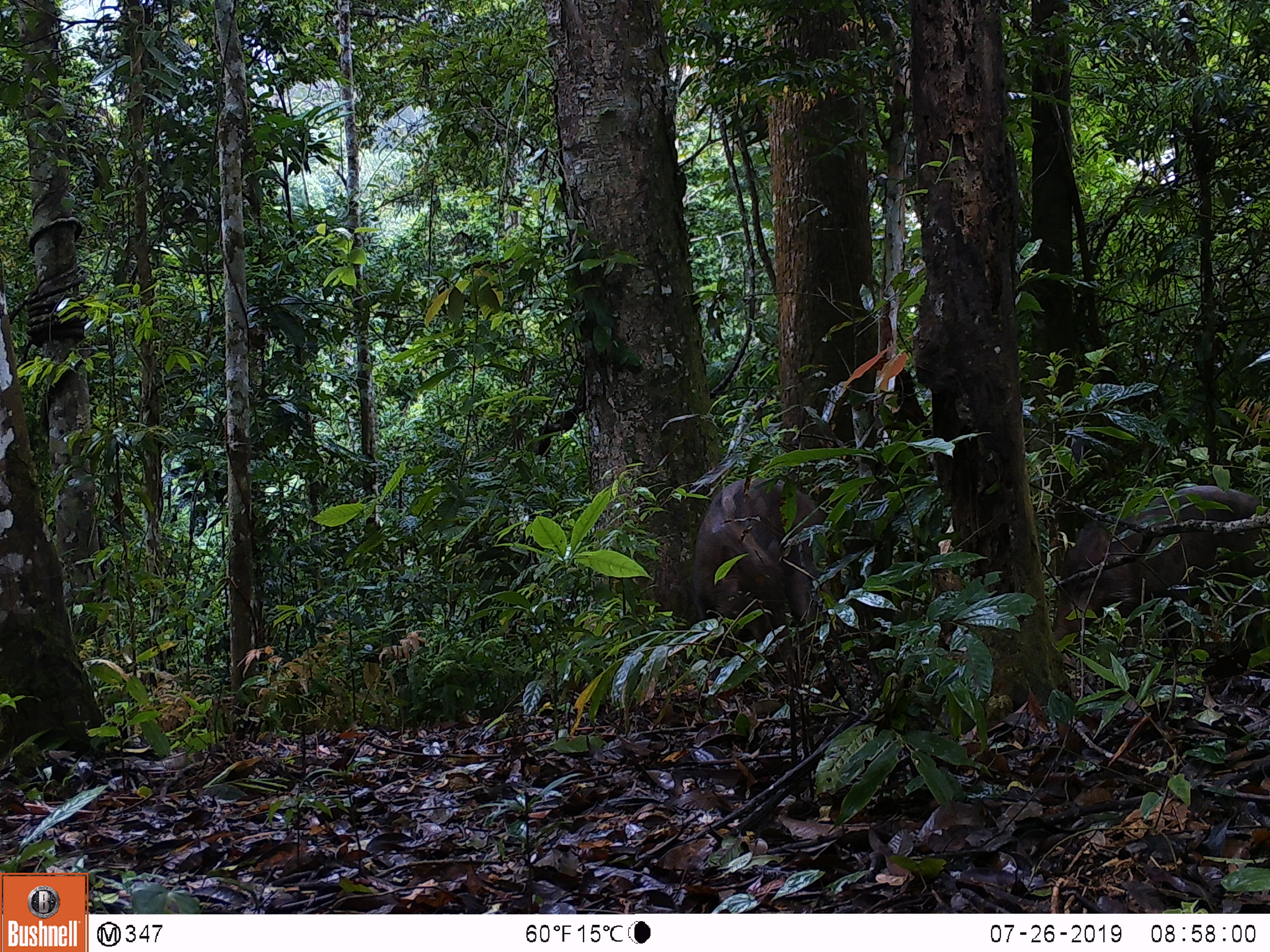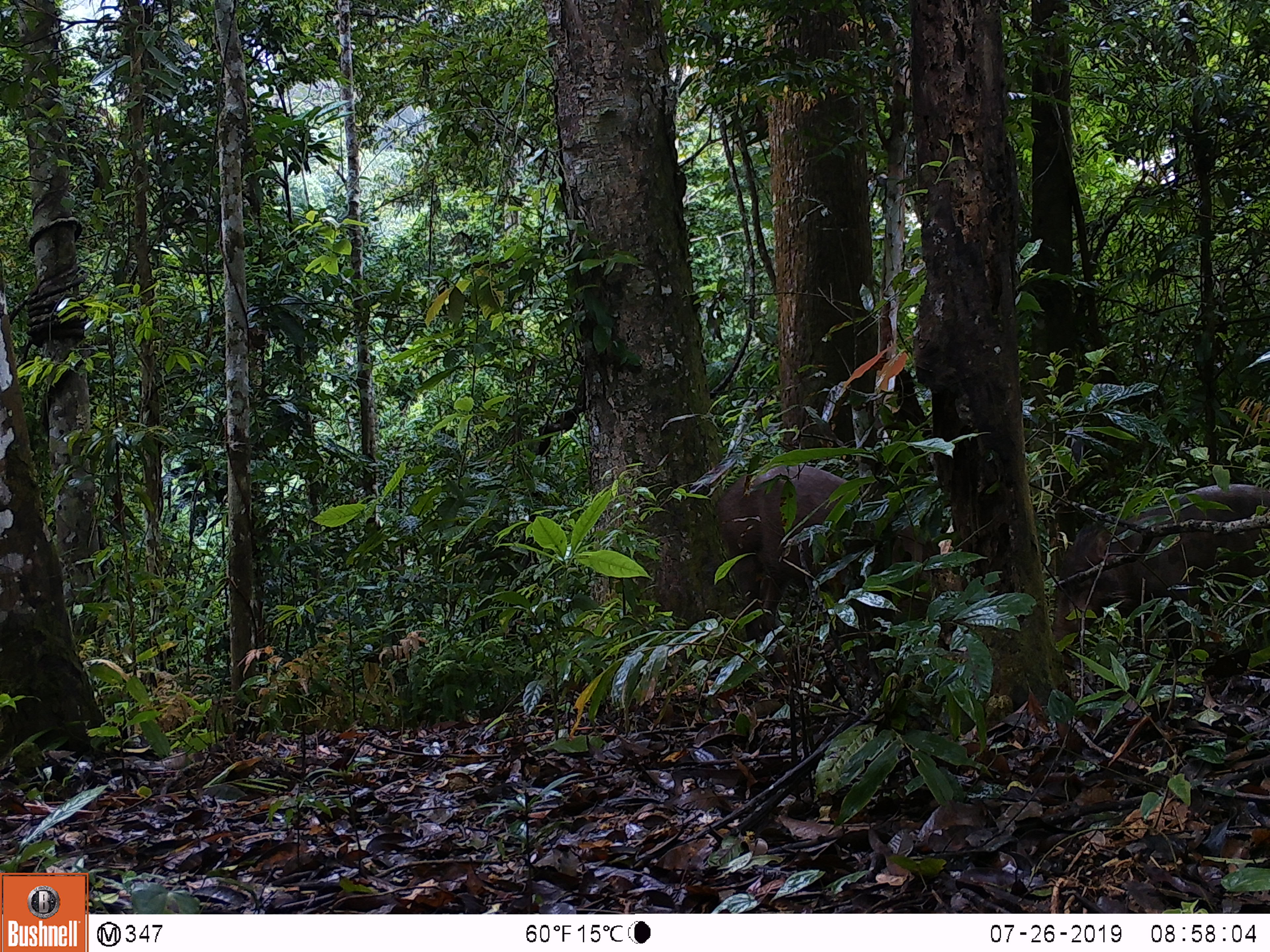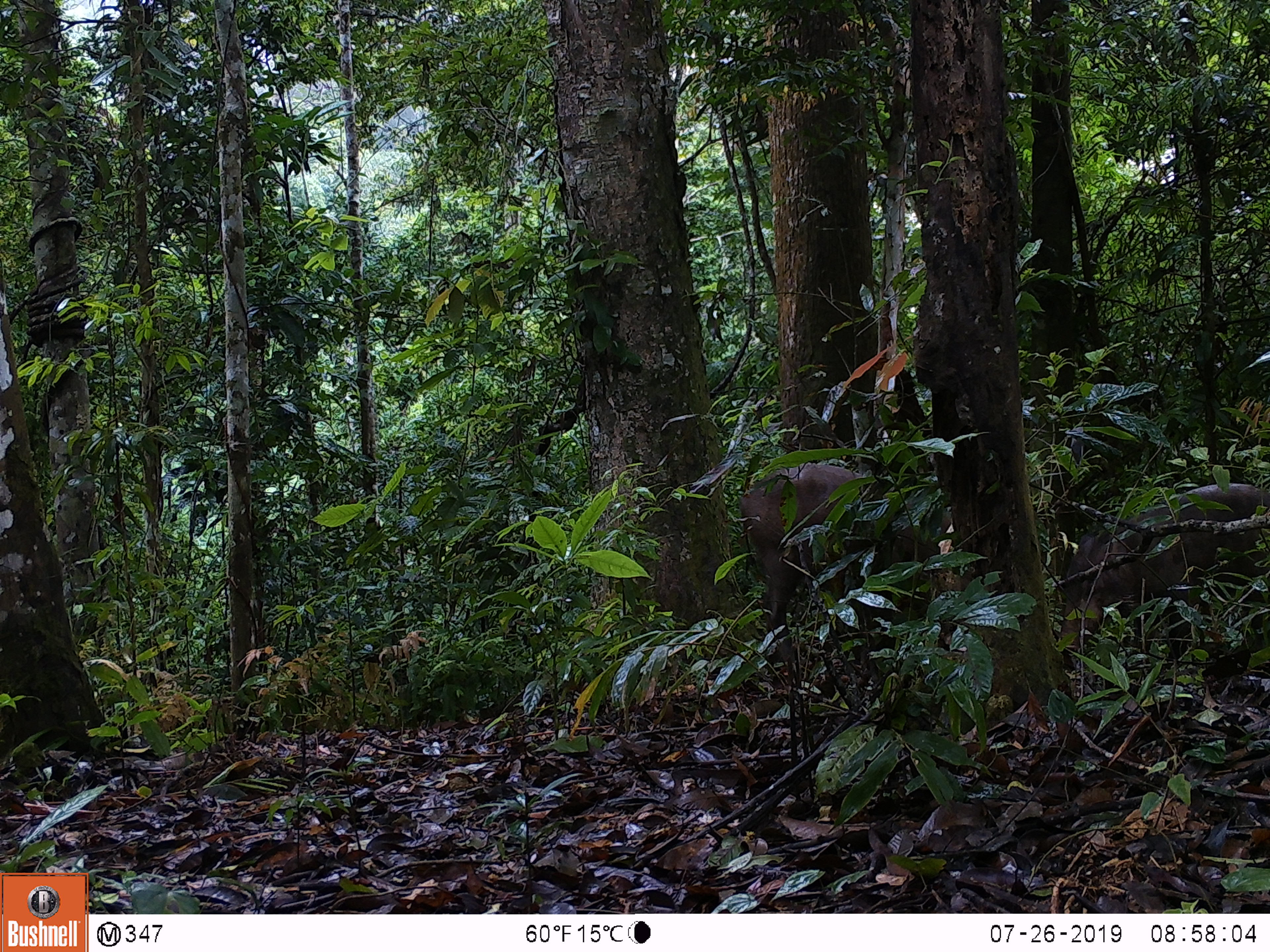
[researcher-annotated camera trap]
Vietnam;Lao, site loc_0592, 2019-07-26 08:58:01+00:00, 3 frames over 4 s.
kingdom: Animalia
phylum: Chordata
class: Mammalia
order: Artiodactyla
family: Suidae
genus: Sus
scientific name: Sus scrofa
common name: eurasian wild pig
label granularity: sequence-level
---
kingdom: Animalia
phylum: Chordata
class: Aves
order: Galliformes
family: Phasianidae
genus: Polyplectron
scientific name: Polyplectron bicalcaratum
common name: gray peacock-pheasant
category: grey peacock pheasant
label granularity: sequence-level